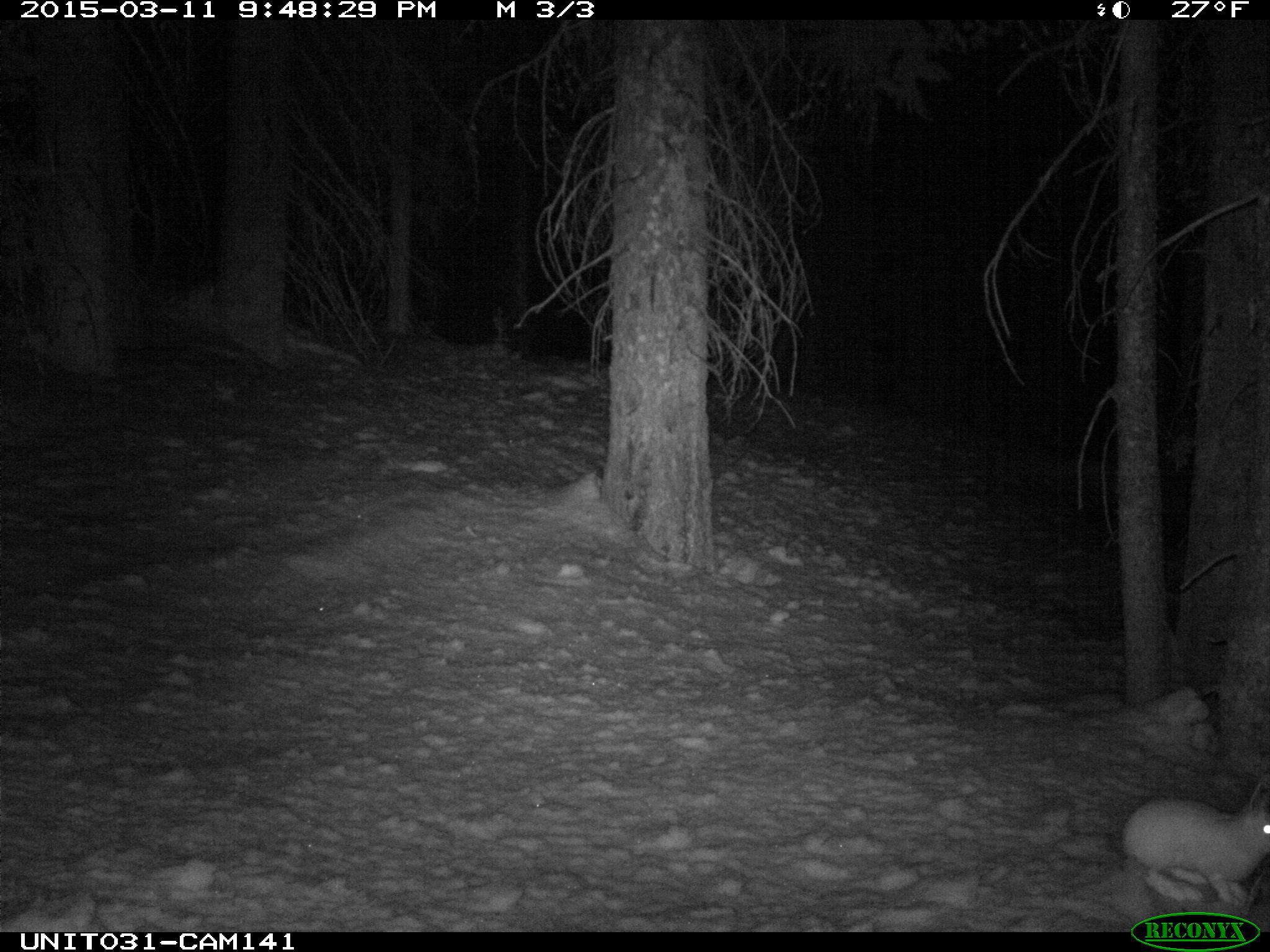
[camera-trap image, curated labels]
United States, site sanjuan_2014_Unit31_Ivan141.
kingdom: Animalia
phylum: Chordata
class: Mammalia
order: Lagomorpha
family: Leporidae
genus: Lepus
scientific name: Lepus americanus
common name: snowshoe hare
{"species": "Lepus americanus (snowshoe hare)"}